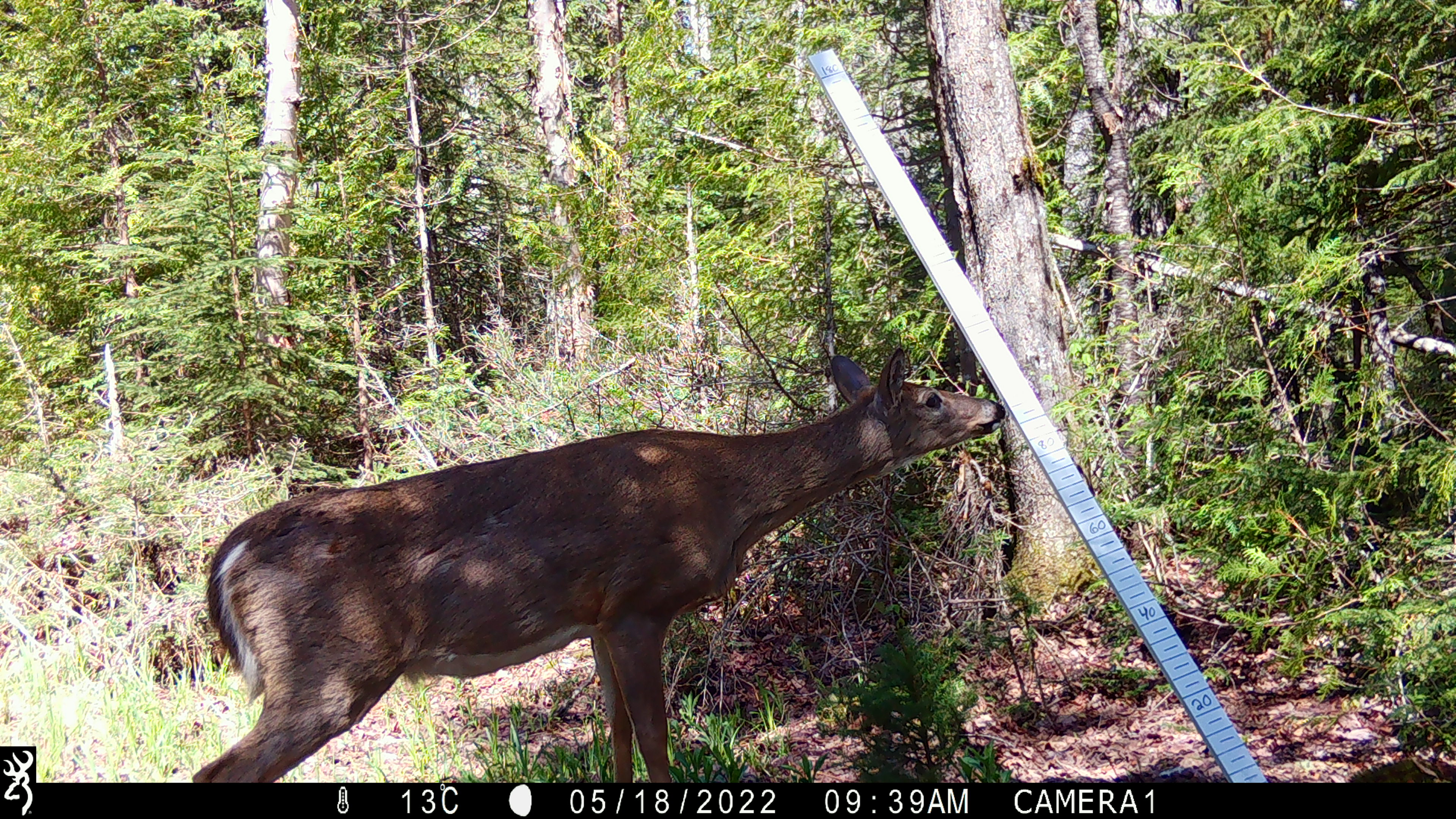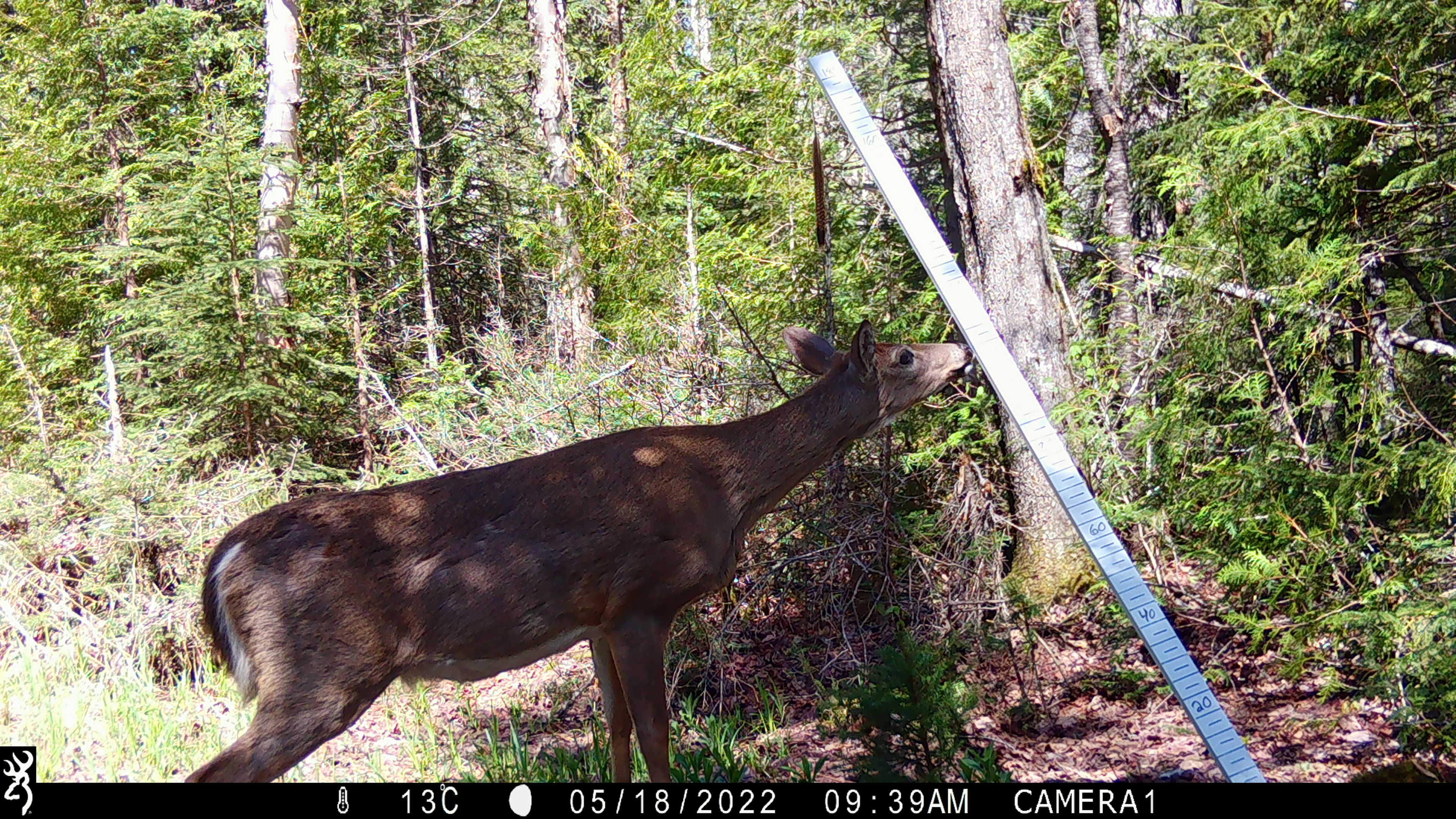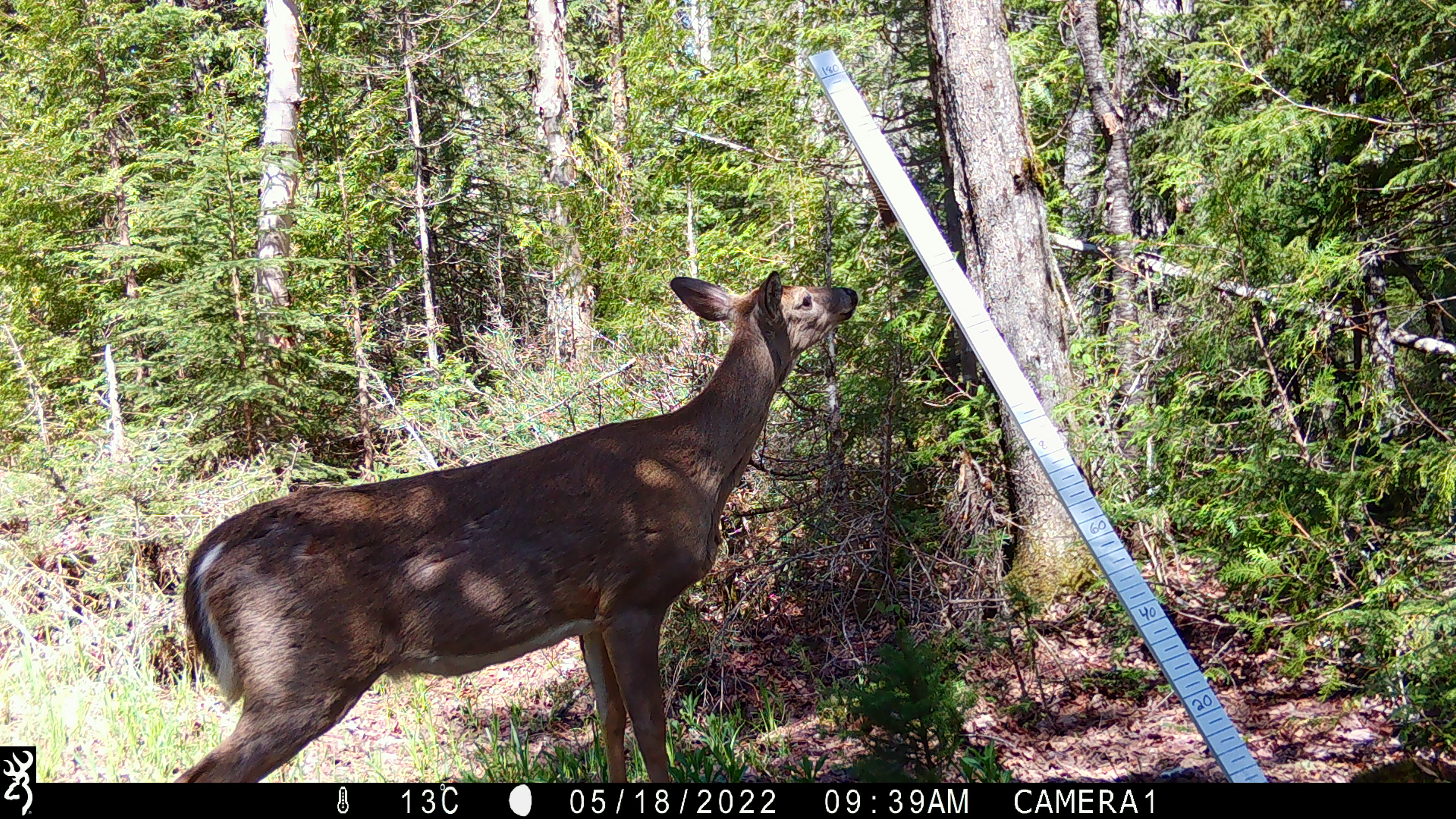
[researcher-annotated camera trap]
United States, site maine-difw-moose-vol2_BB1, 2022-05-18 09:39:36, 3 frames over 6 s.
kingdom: Animalia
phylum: Chordata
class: Mammalia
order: Artiodactyla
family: Cervidae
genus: Odocoileus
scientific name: Odocoileus virginianus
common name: white-tailed deer